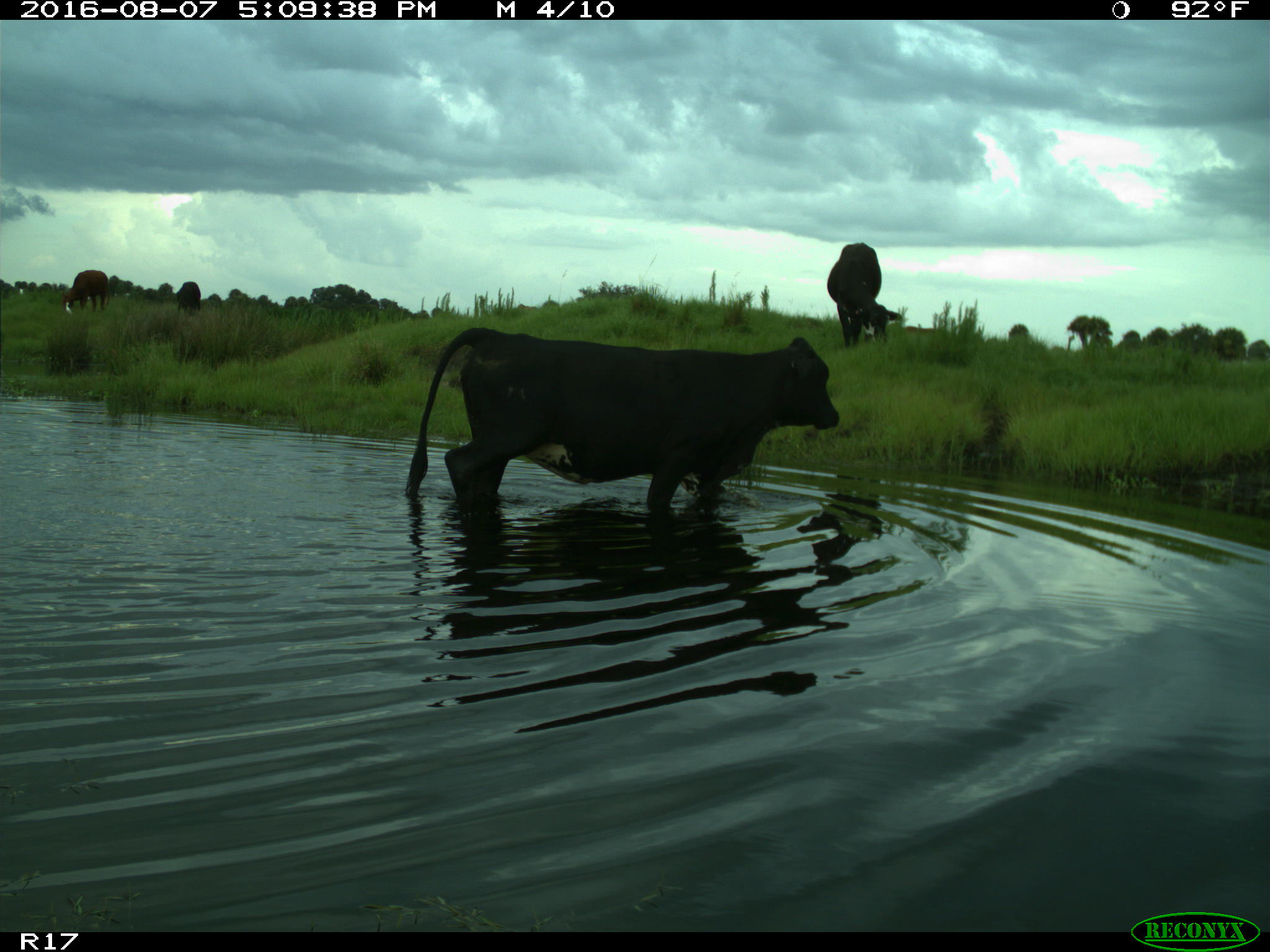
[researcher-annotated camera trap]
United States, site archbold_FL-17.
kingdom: Animalia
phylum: Chordata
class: Mammalia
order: Artiodactyla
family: Bovidae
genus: Bos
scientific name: Bos taurus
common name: domestic cow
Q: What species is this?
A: Bos taurus (domestic cow).